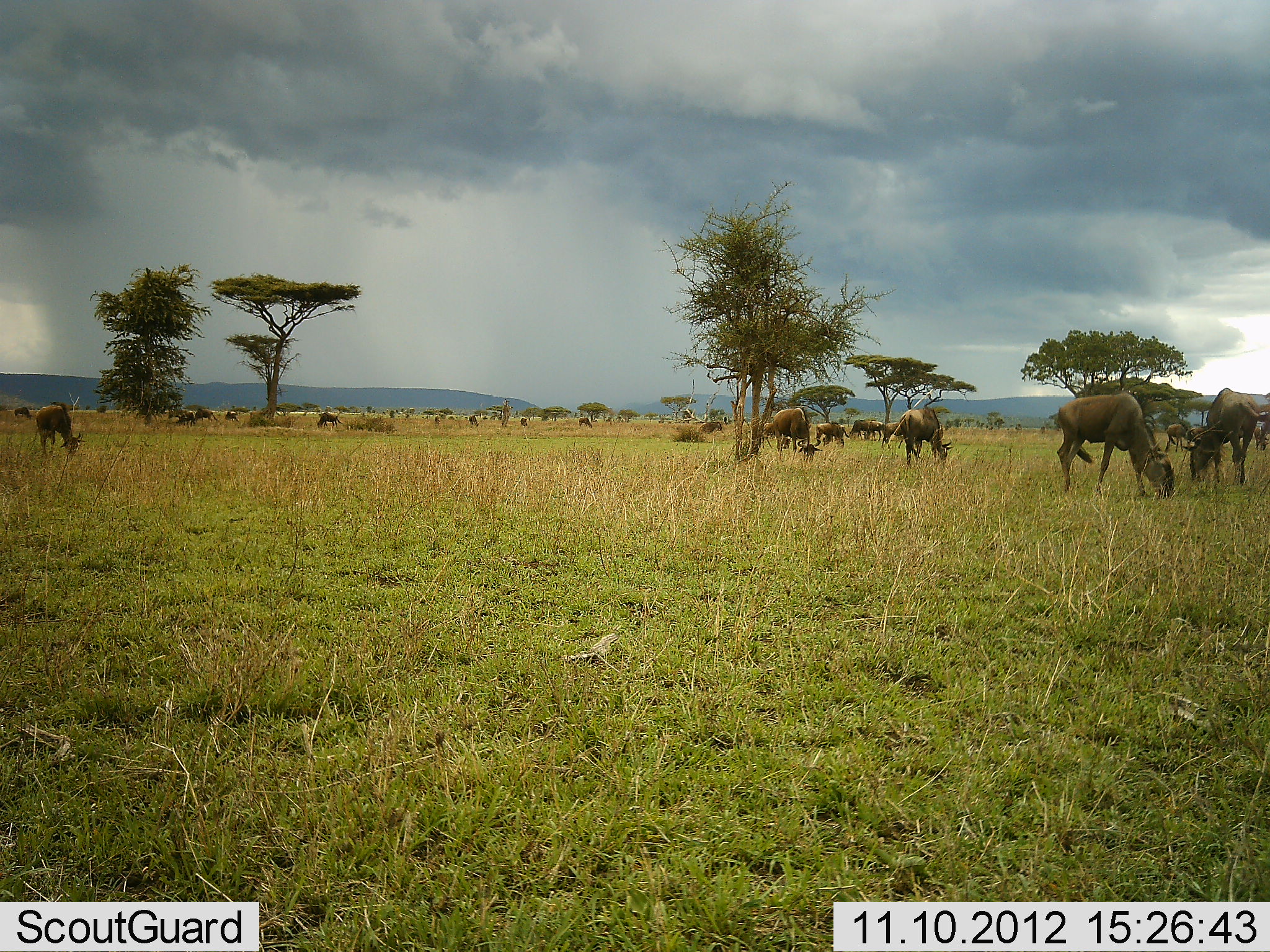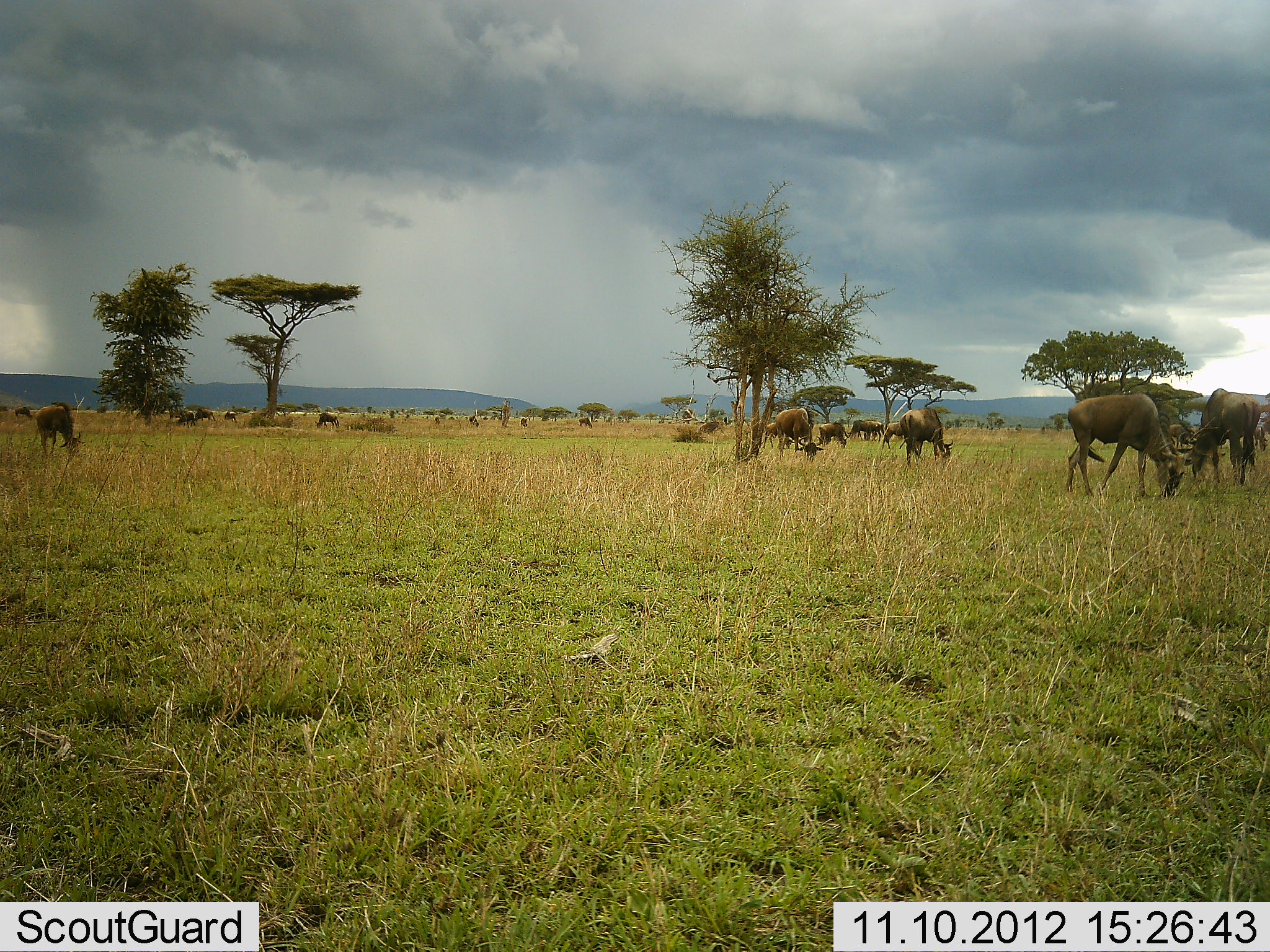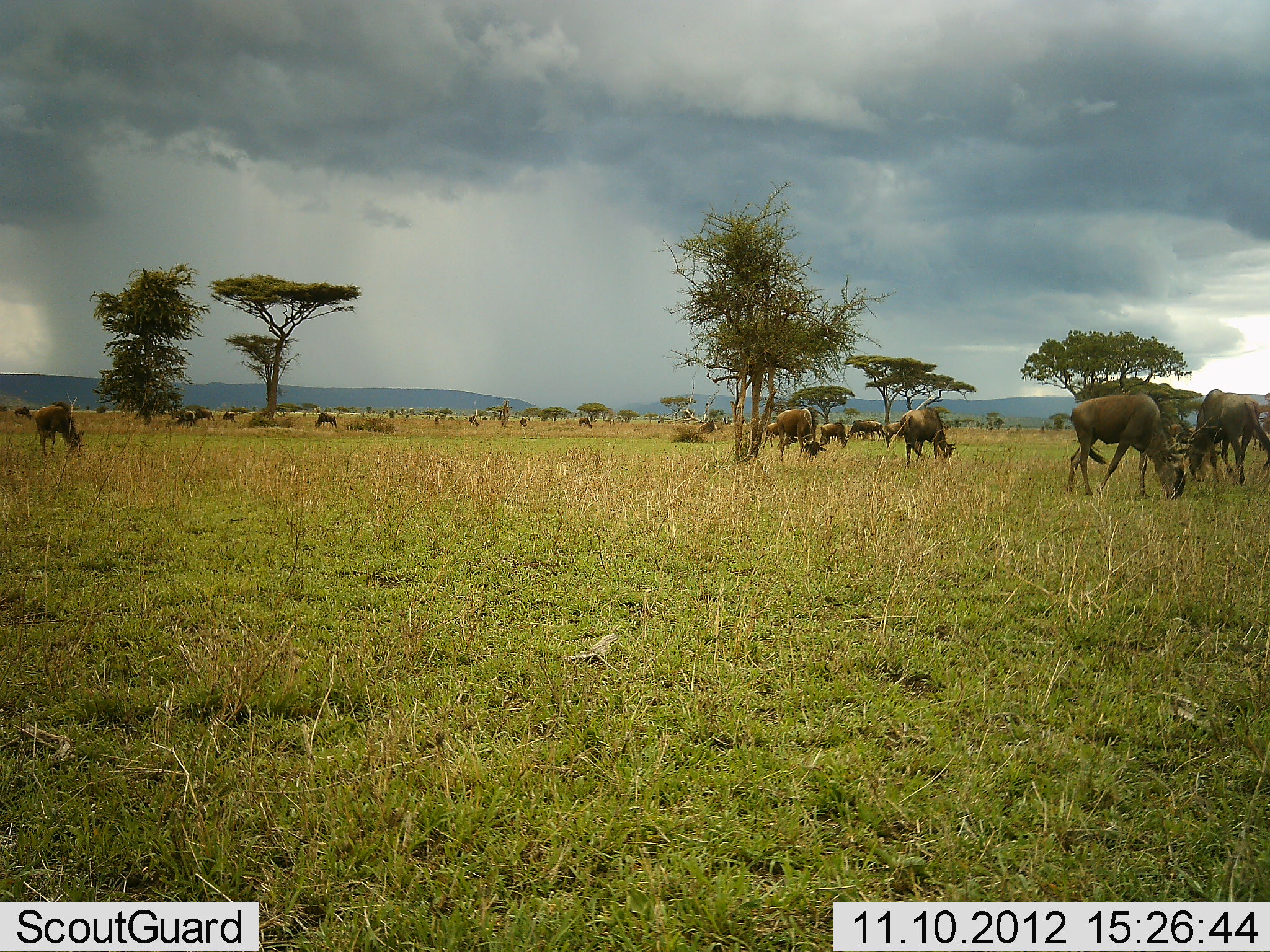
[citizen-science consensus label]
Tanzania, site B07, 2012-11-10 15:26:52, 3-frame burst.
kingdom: Animalia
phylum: Chordata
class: Mammalia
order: Artiodactyla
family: Bovidae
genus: Connochaetes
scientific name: Connochaetes taurinus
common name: blue wildebeest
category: wildebeest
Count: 11-50.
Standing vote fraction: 10%.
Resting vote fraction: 10%.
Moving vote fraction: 10%.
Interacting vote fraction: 10%.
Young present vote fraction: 0%.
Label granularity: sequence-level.